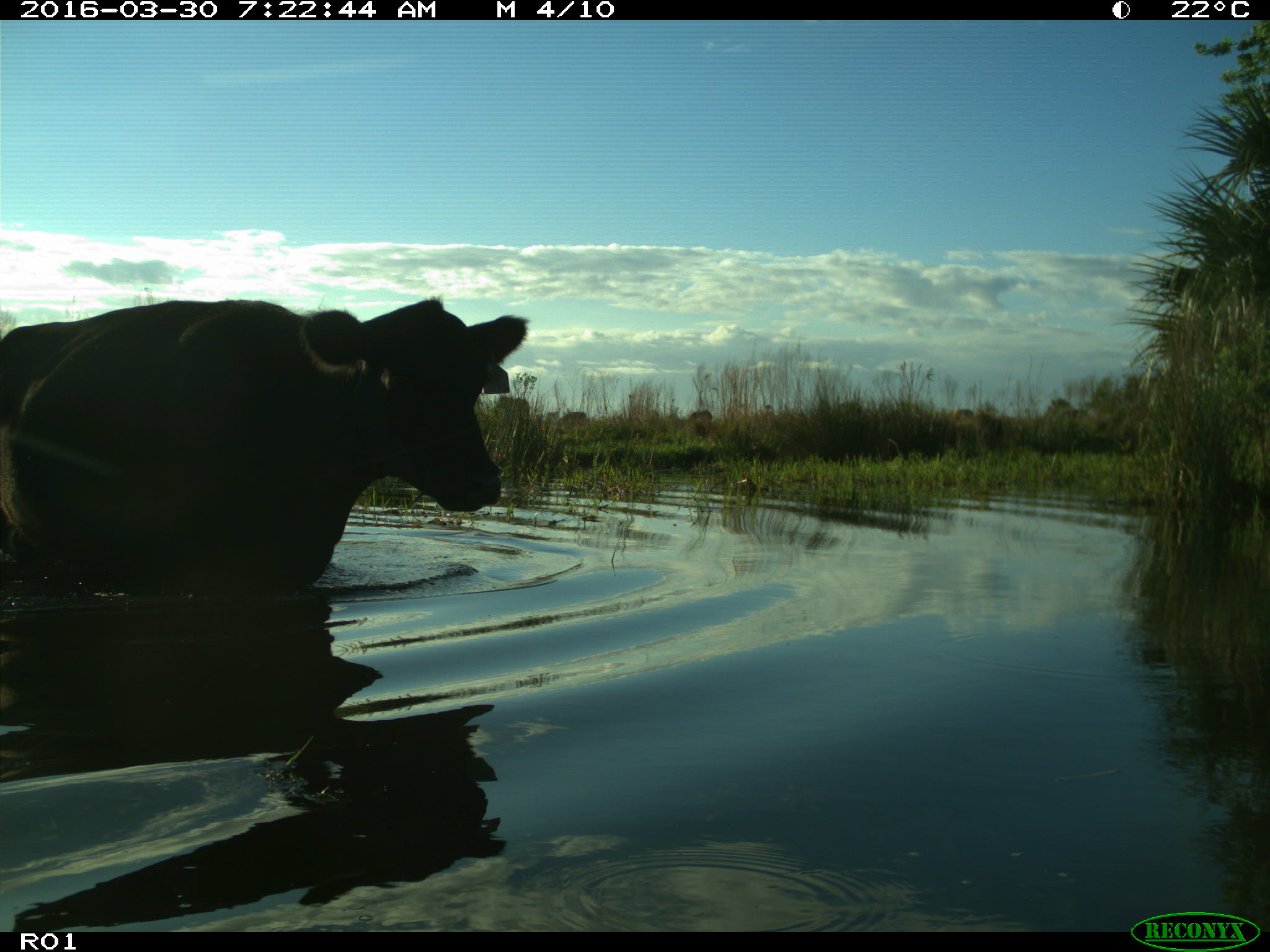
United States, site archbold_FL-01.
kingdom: Animalia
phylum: Chordata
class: Mammalia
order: Artiodactyla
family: Bovidae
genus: Bos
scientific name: Bos taurus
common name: domestic cow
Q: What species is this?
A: Bos taurus (domestic cow).